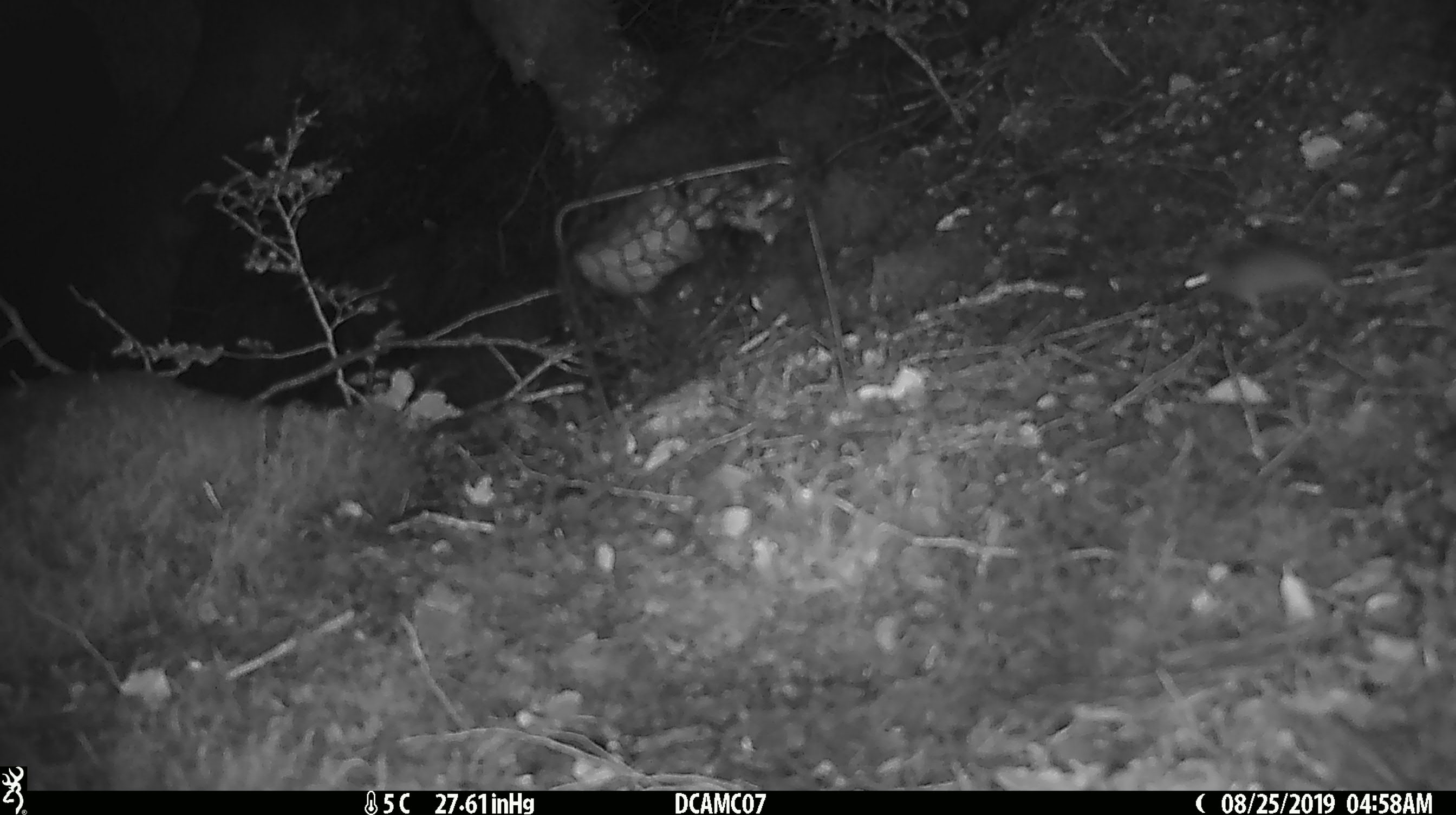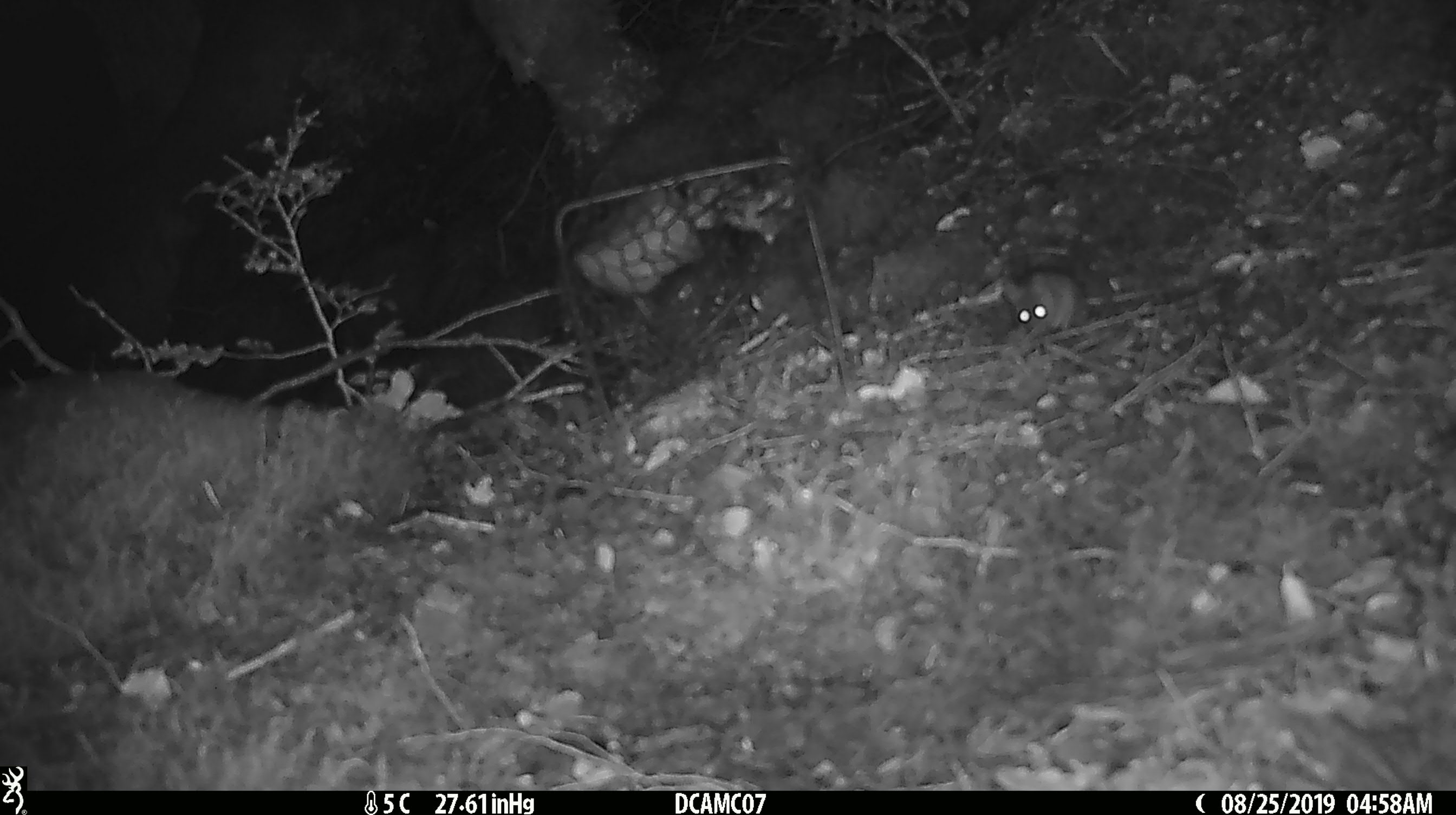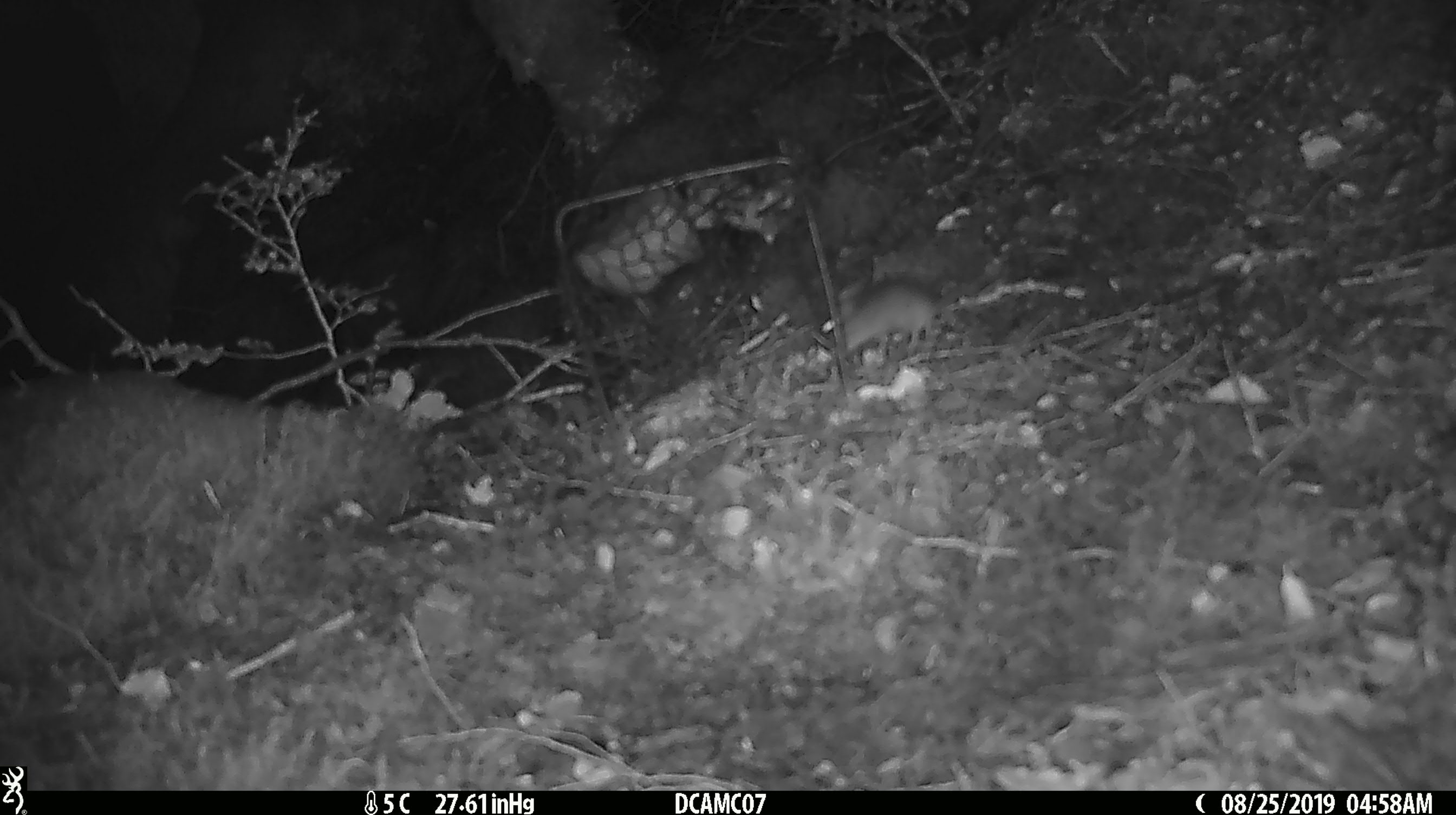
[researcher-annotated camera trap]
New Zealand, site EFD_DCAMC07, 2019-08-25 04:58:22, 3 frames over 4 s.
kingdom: Animalia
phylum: Chordata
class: Mammalia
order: Rodentia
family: Muridae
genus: Mus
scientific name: Mus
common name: mouse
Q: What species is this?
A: Mouse (Mus).